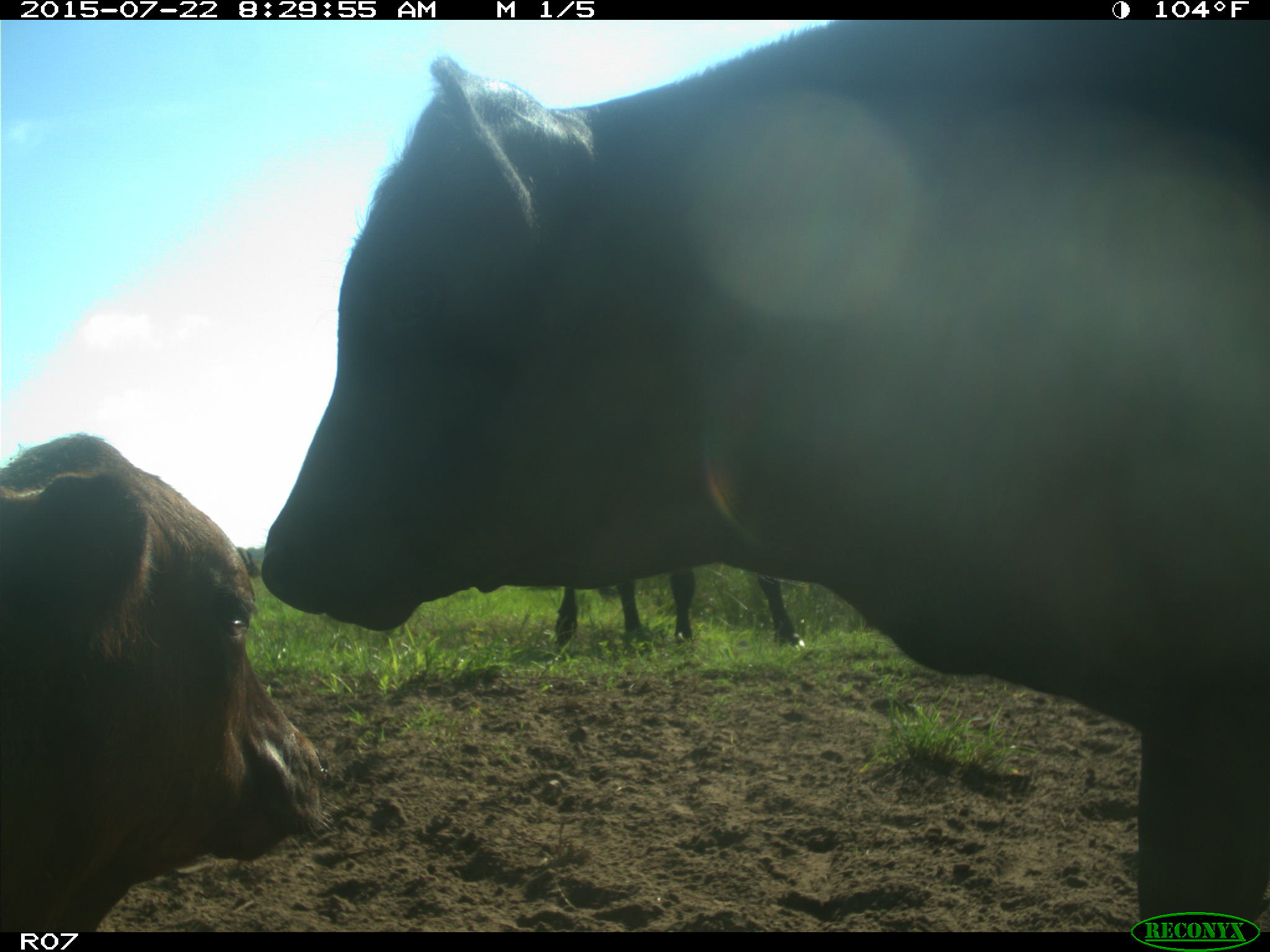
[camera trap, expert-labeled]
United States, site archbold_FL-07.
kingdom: Animalia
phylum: Chordata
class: Mammalia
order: Artiodactyla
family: Bovidae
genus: Bos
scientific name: Bos taurus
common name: domestic cow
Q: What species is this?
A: Bos taurus (domestic cow).